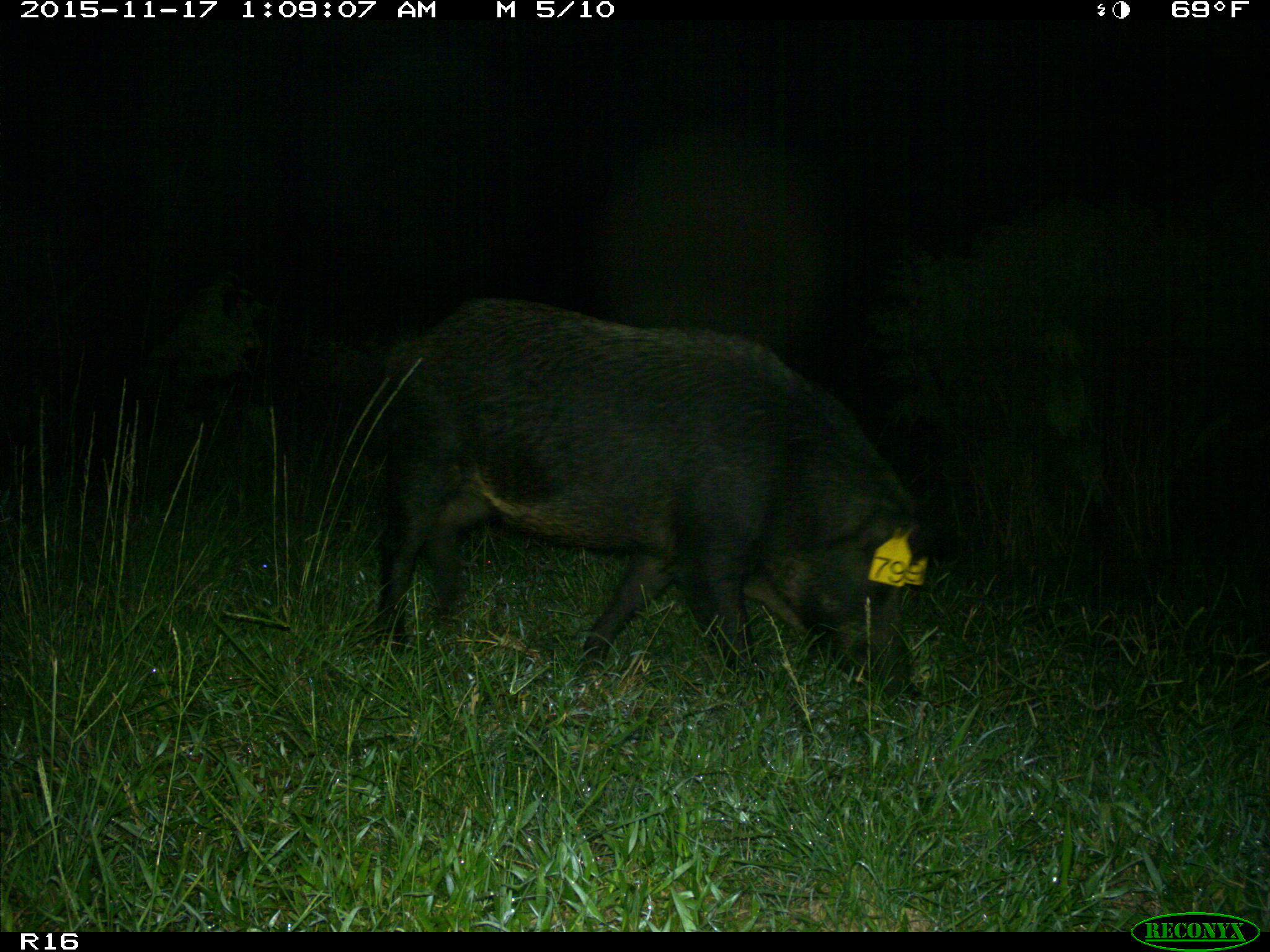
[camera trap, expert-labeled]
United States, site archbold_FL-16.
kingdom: Animalia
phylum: Chordata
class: Mammalia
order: Artiodactyla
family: Suidae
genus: Sus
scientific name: Sus scrofa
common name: wild boar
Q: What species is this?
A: Sus scrofa (wild boar).